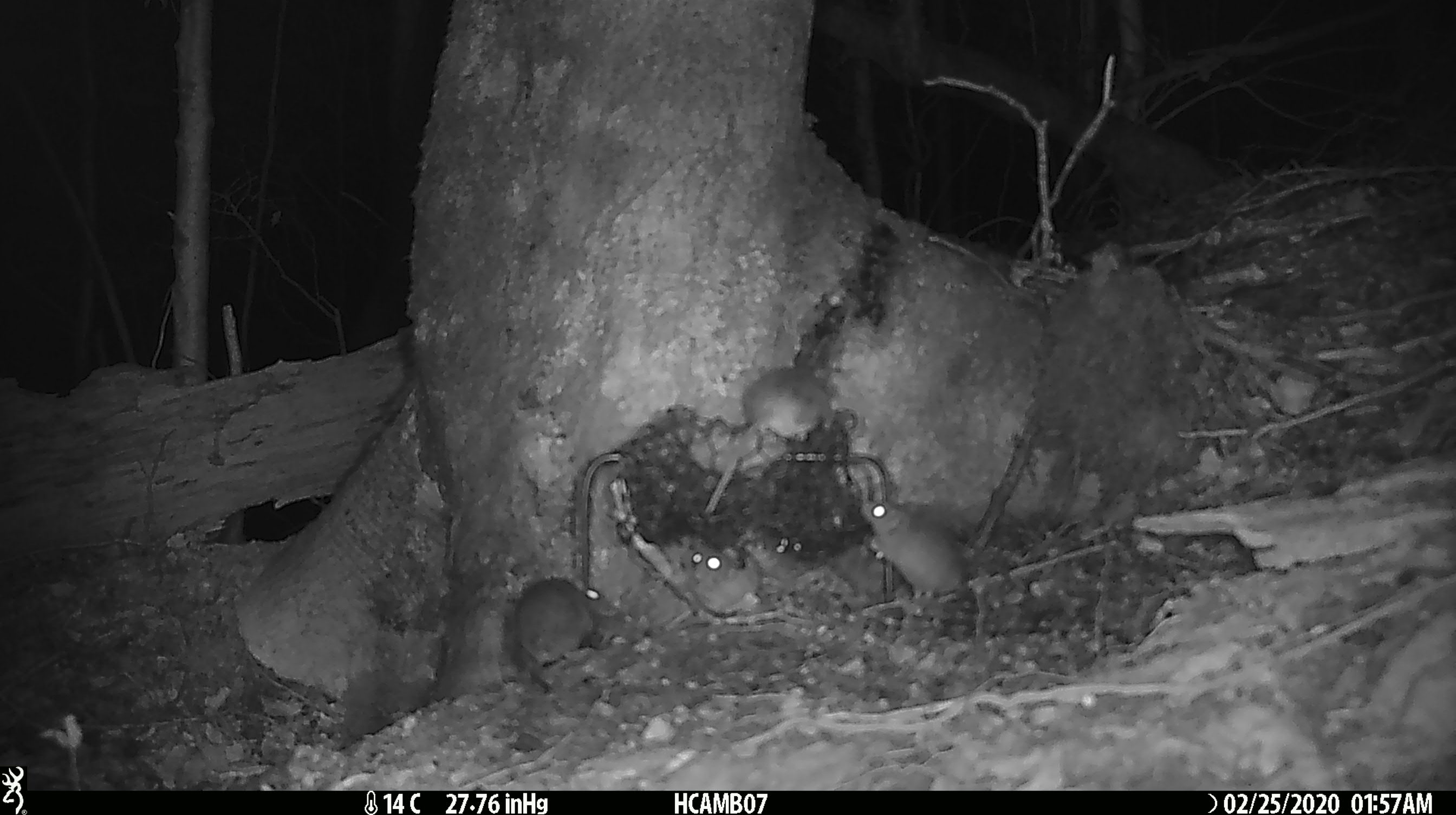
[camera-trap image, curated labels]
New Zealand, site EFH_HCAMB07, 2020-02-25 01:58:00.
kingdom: Animalia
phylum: Chordata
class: Mammalia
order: Rodentia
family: Muridae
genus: Mus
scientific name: Mus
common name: mouse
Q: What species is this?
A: Mouse (Mus).